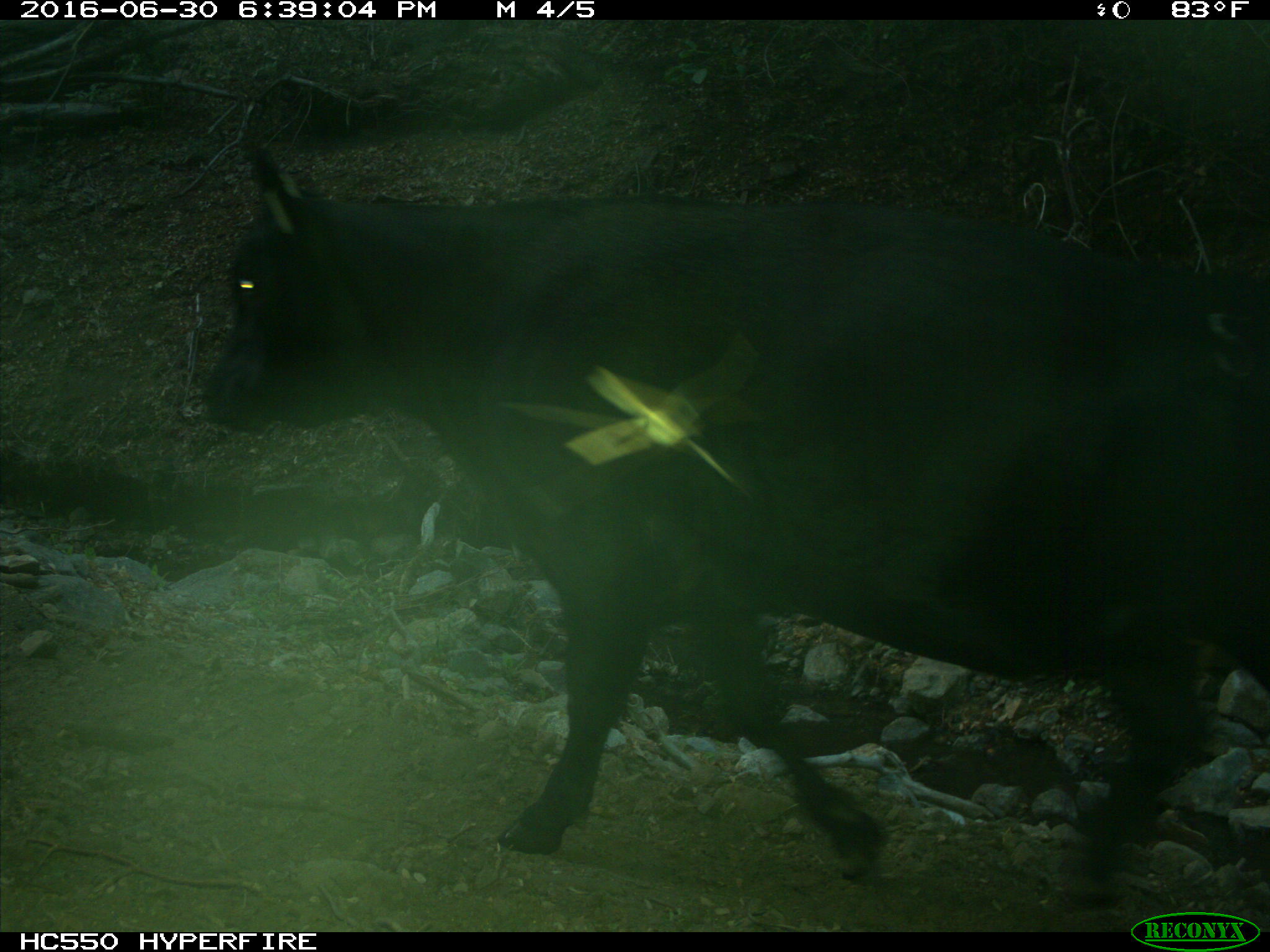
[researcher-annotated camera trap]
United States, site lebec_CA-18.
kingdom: Animalia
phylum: Chordata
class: Mammalia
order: Artiodactyla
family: Bovidae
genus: Bos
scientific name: Bos taurus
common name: domestic cow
Bos taurus (domestic cow).